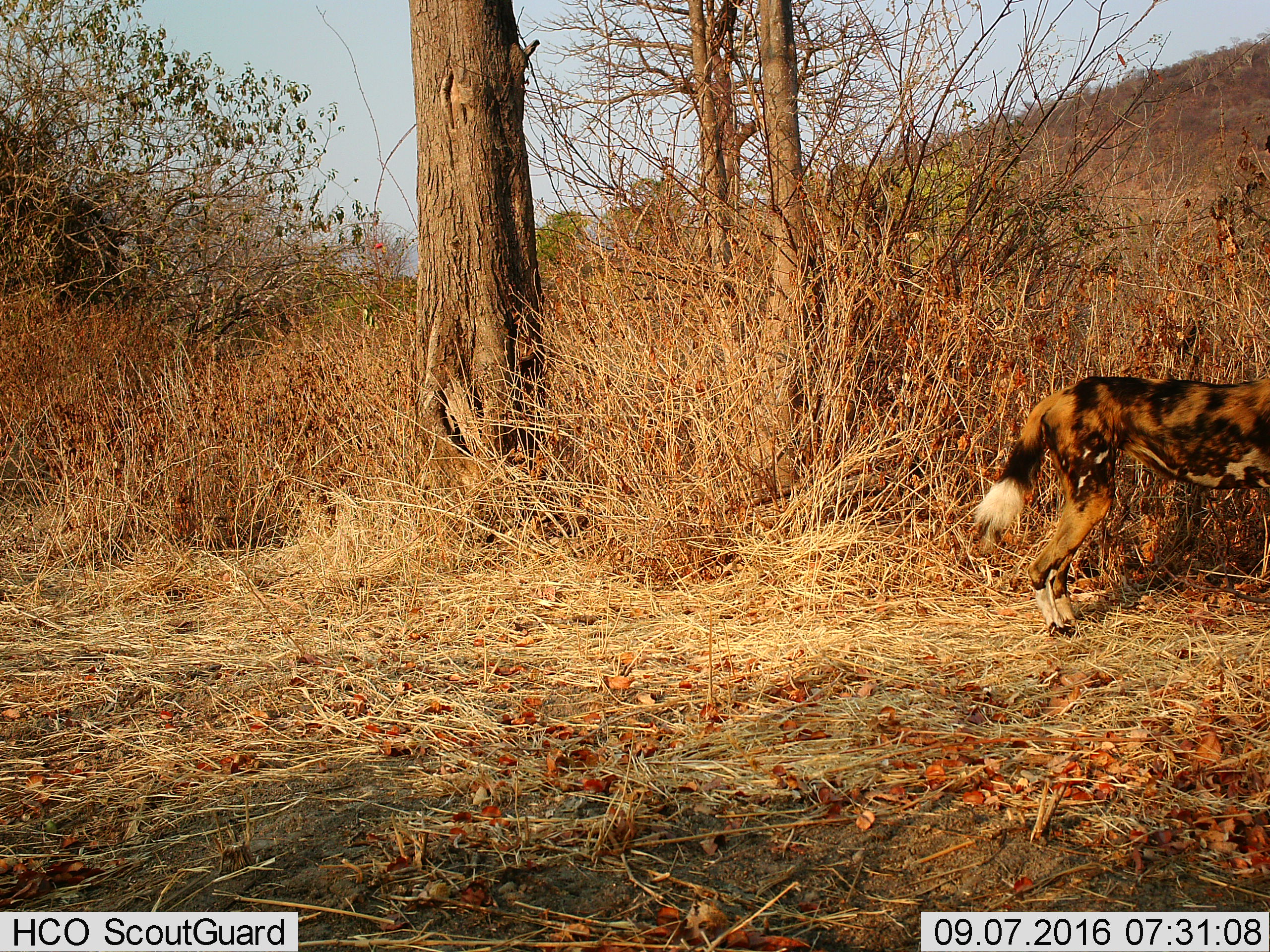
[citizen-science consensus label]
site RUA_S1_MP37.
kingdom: Animalia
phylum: Chordata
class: Mammalia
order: Carnivora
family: Canidae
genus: Lycaon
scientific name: Lycaon pictus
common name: african wild dog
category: wilddog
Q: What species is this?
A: Wilddog (african wild dog) (Lycaon pictus).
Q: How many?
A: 1.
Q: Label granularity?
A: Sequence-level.